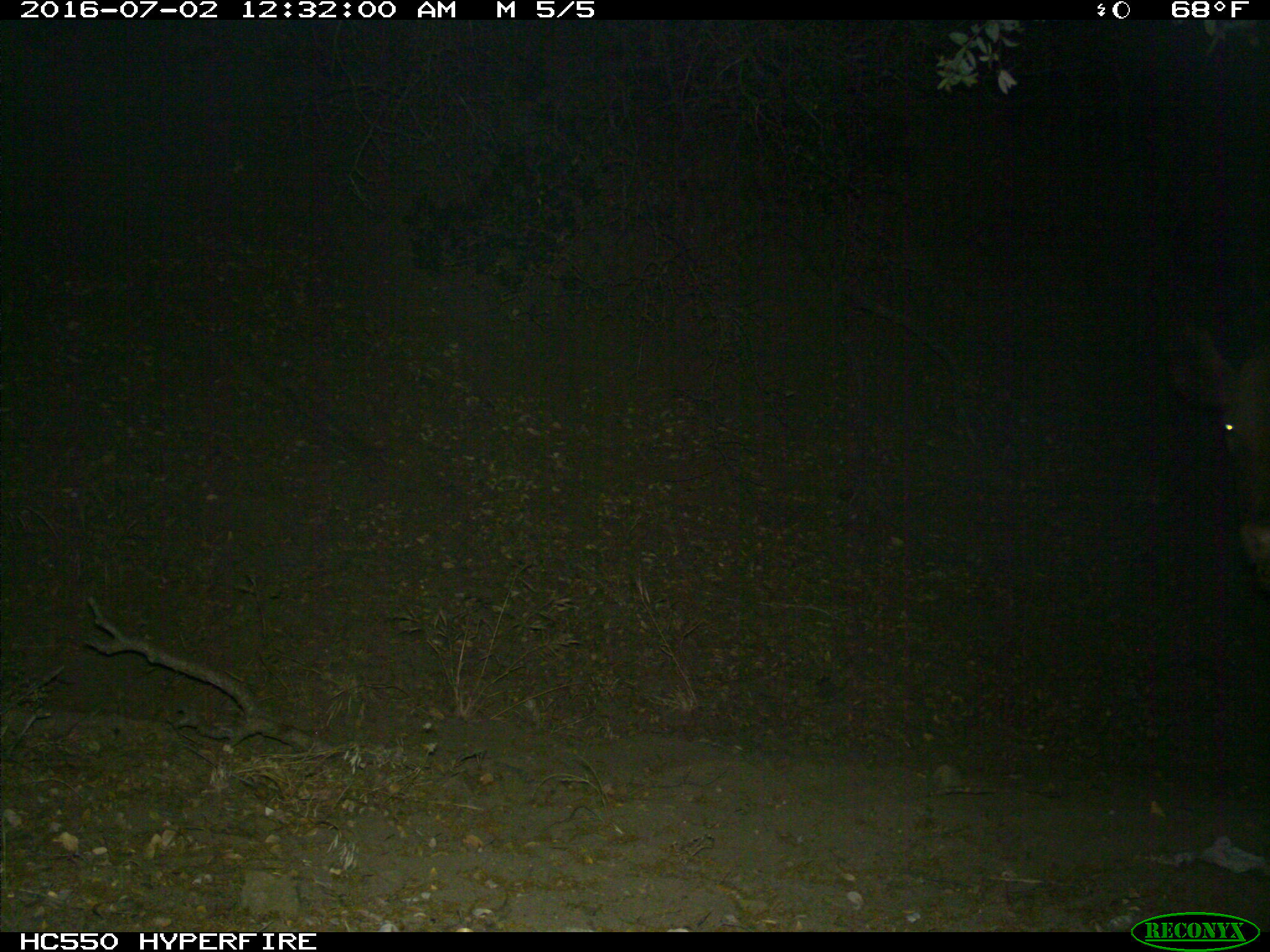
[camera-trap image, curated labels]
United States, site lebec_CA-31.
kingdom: Animalia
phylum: Chordata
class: Mammalia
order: Artiodactyla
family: Bovidae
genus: Bos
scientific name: Bos taurus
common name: domestic cow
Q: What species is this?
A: Bos taurus (domestic cow).